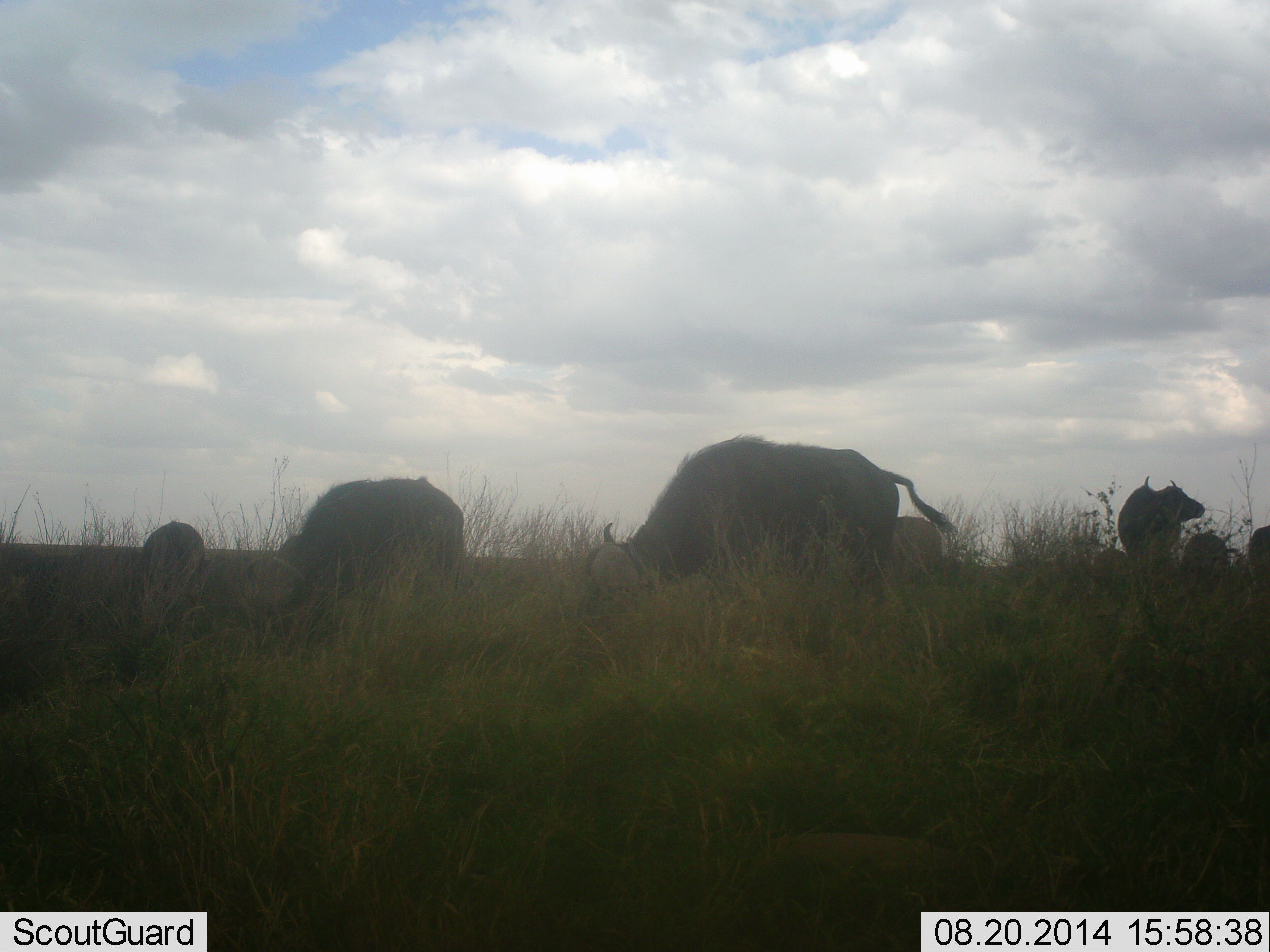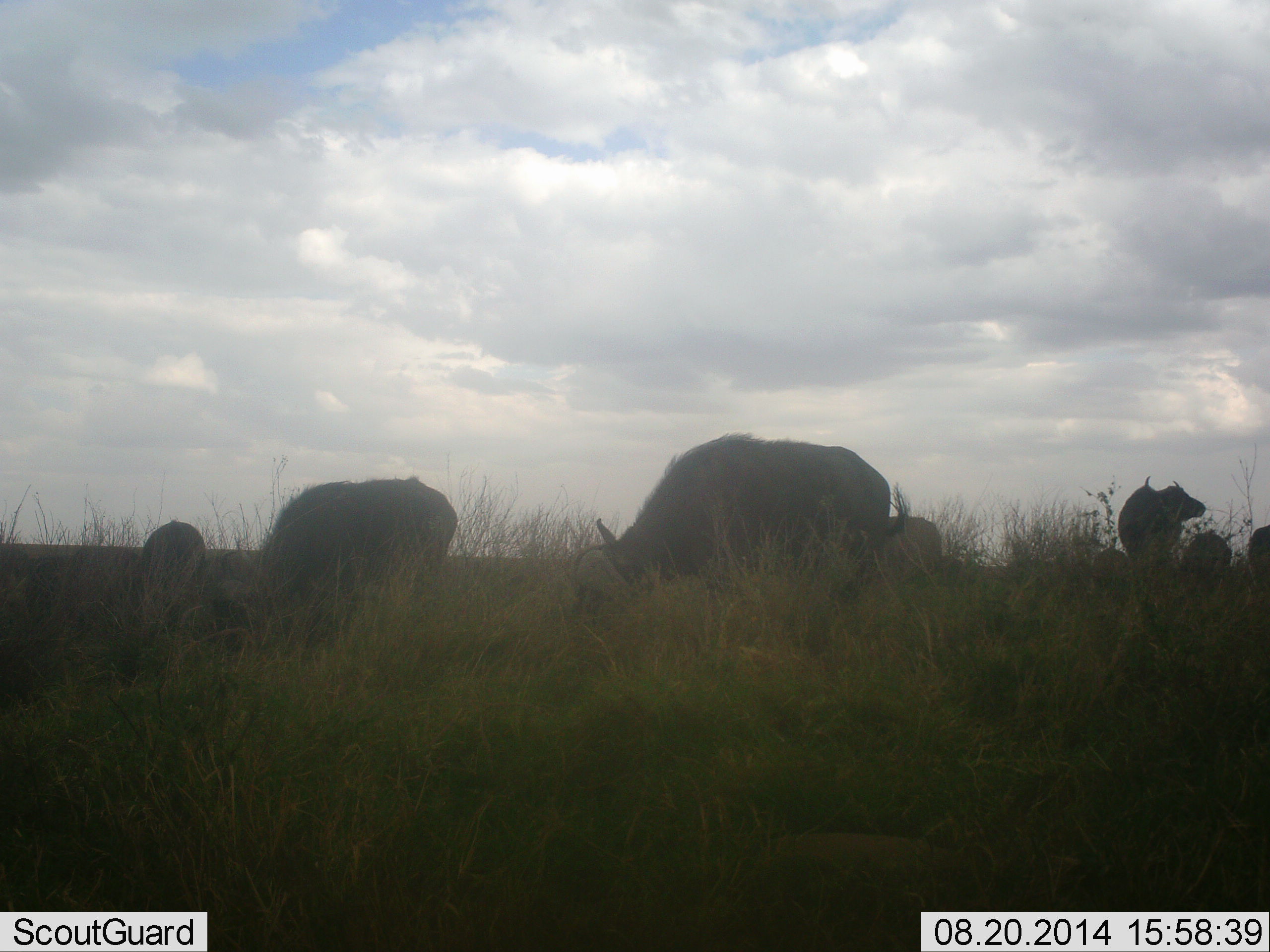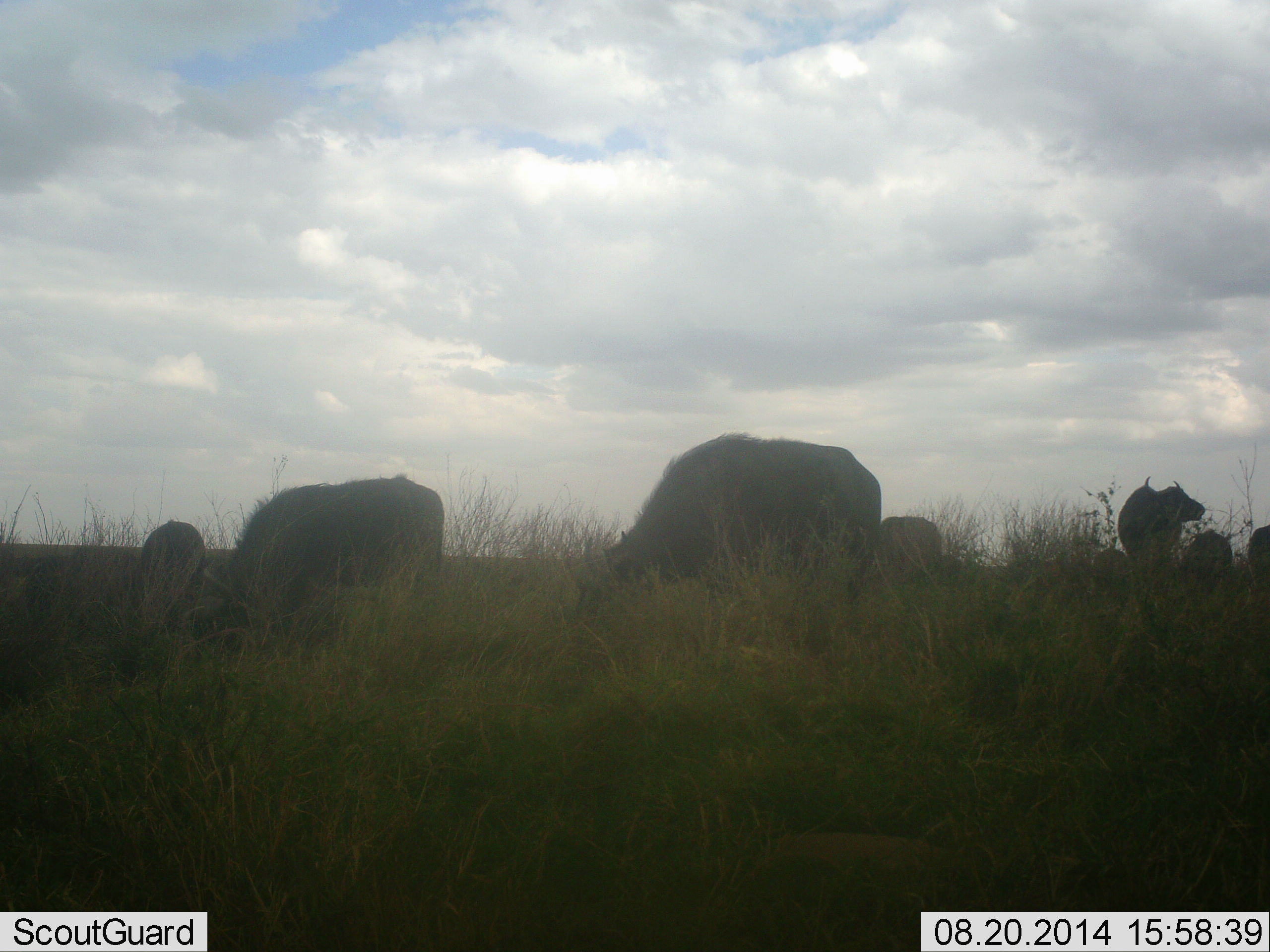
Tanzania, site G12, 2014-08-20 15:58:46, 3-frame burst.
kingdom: Animalia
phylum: Chordata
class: Mammalia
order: Artiodactyla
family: Bovidae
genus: Syncerus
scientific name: Syncerus caffer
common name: cape buffalo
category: buffalo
Buffalo (cape buffalo) (Syncerus caffer), count 7. Behavior (volunteer vote fractions): standing 50%, resting 0%, moving 0%, interacting 0%. Young present (vote fraction): 0%. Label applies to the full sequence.